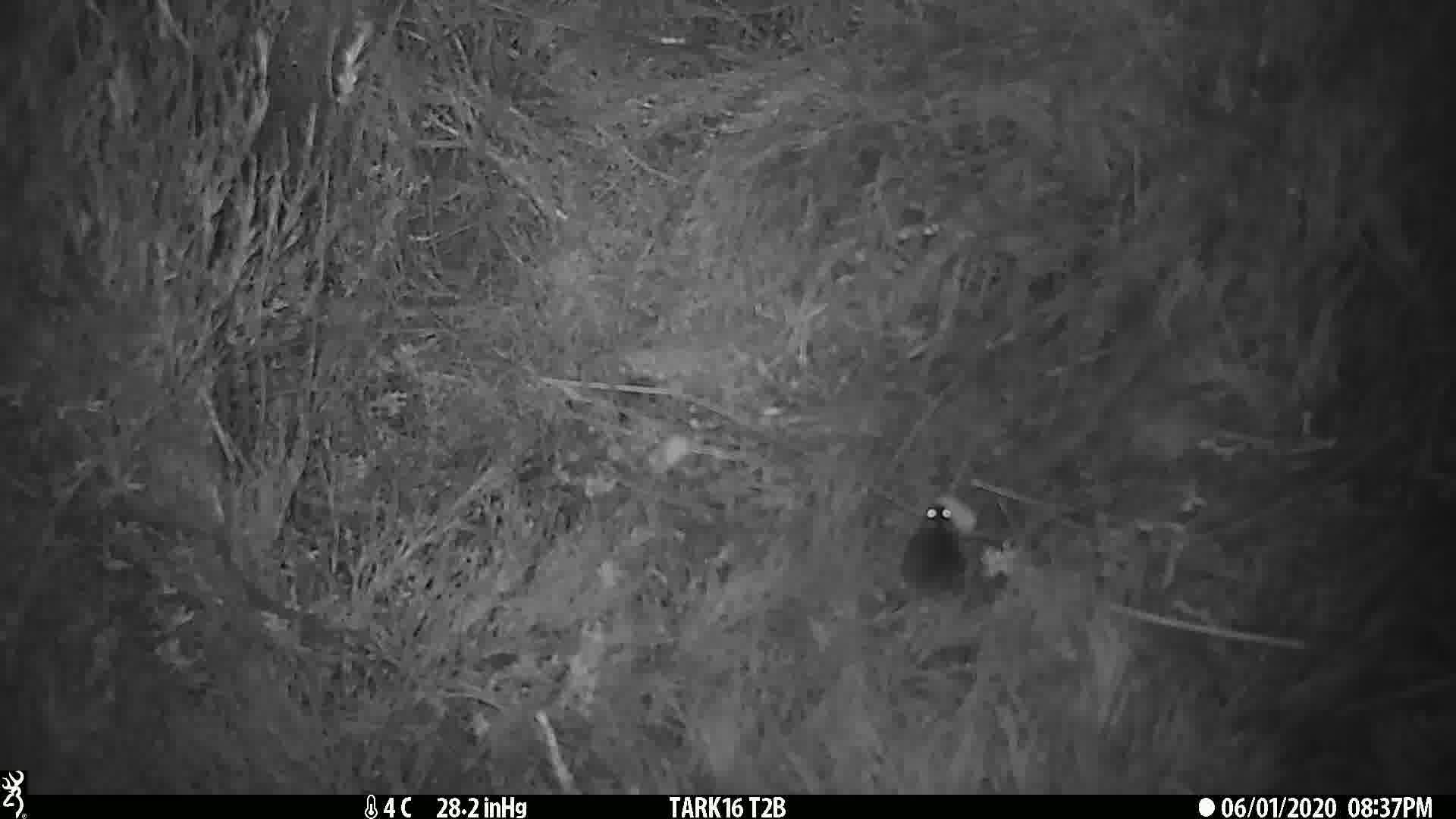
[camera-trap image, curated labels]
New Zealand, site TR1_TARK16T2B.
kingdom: Animalia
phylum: Chordata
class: Mammalia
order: Rodentia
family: Muridae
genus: Mus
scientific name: Mus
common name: mouse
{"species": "mouse (Mus)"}